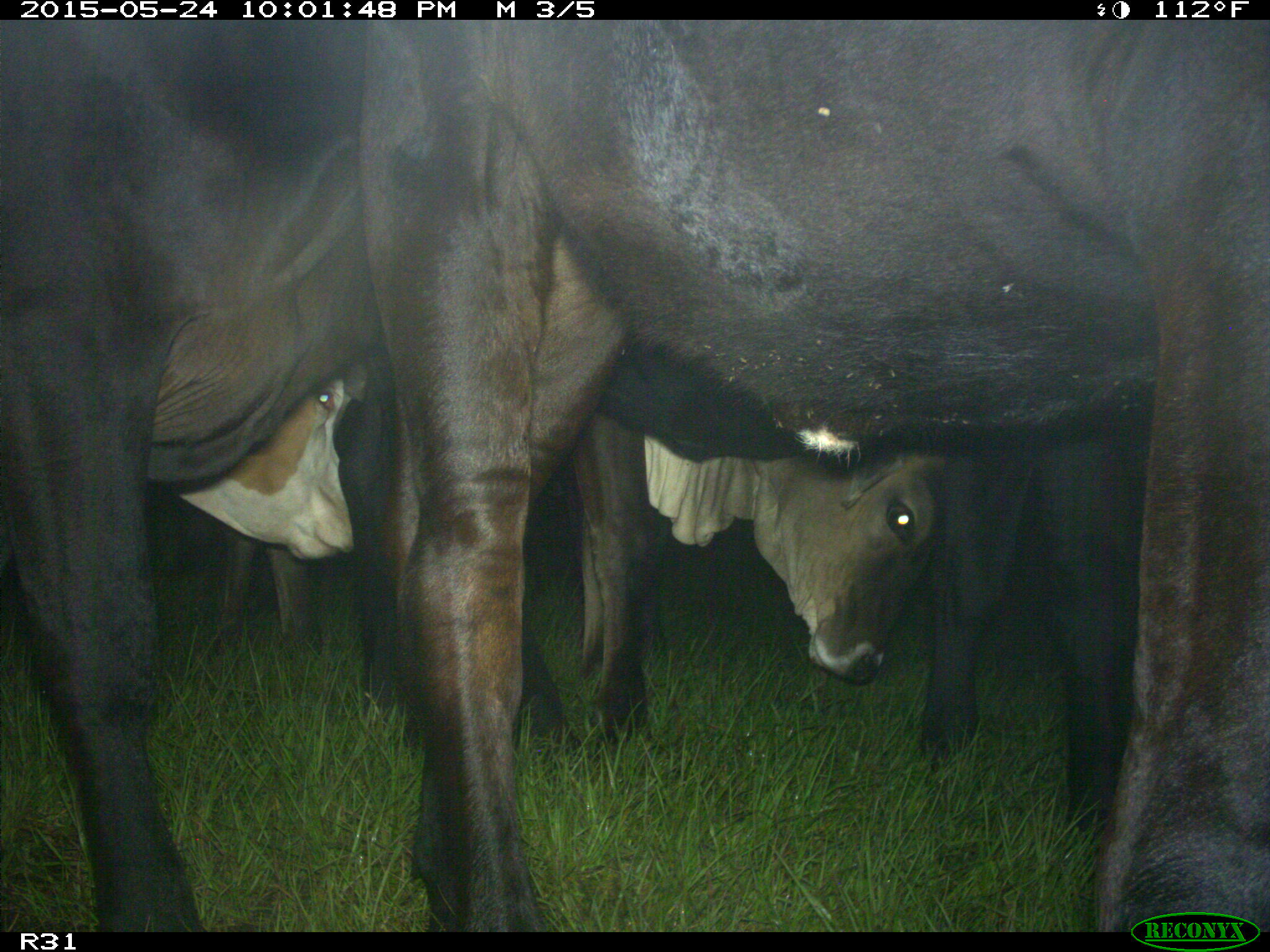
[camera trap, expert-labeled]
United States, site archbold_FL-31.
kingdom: Animalia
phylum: Chordata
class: Mammalia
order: Artiodactyla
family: Bovidae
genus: Bos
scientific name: Bos taurus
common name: domestic cow